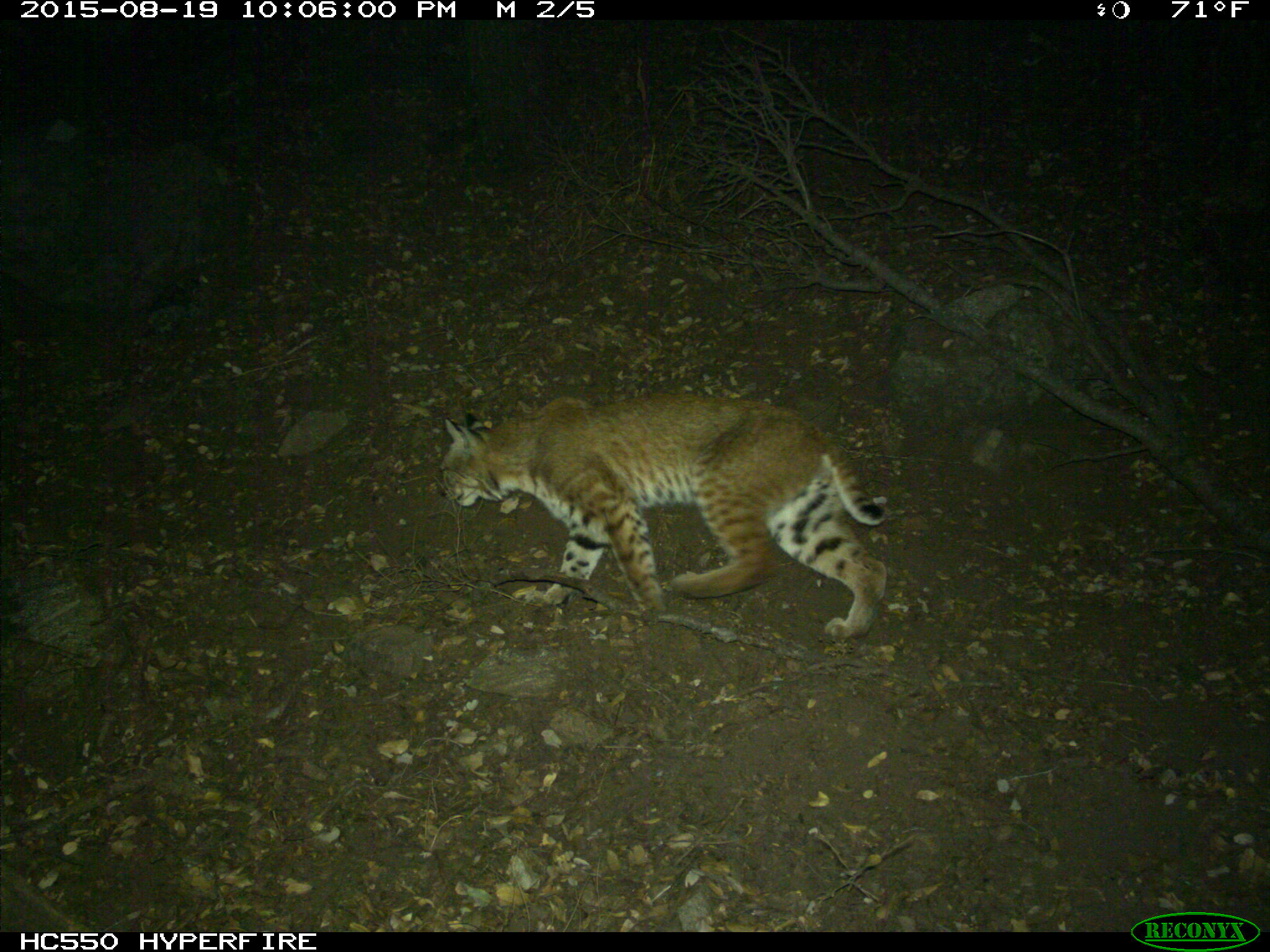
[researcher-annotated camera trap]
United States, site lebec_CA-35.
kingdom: Animalia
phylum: Chordata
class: Mammalia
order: Carnivora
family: Felidae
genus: Lynx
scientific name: Lynx rufus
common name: bobcat